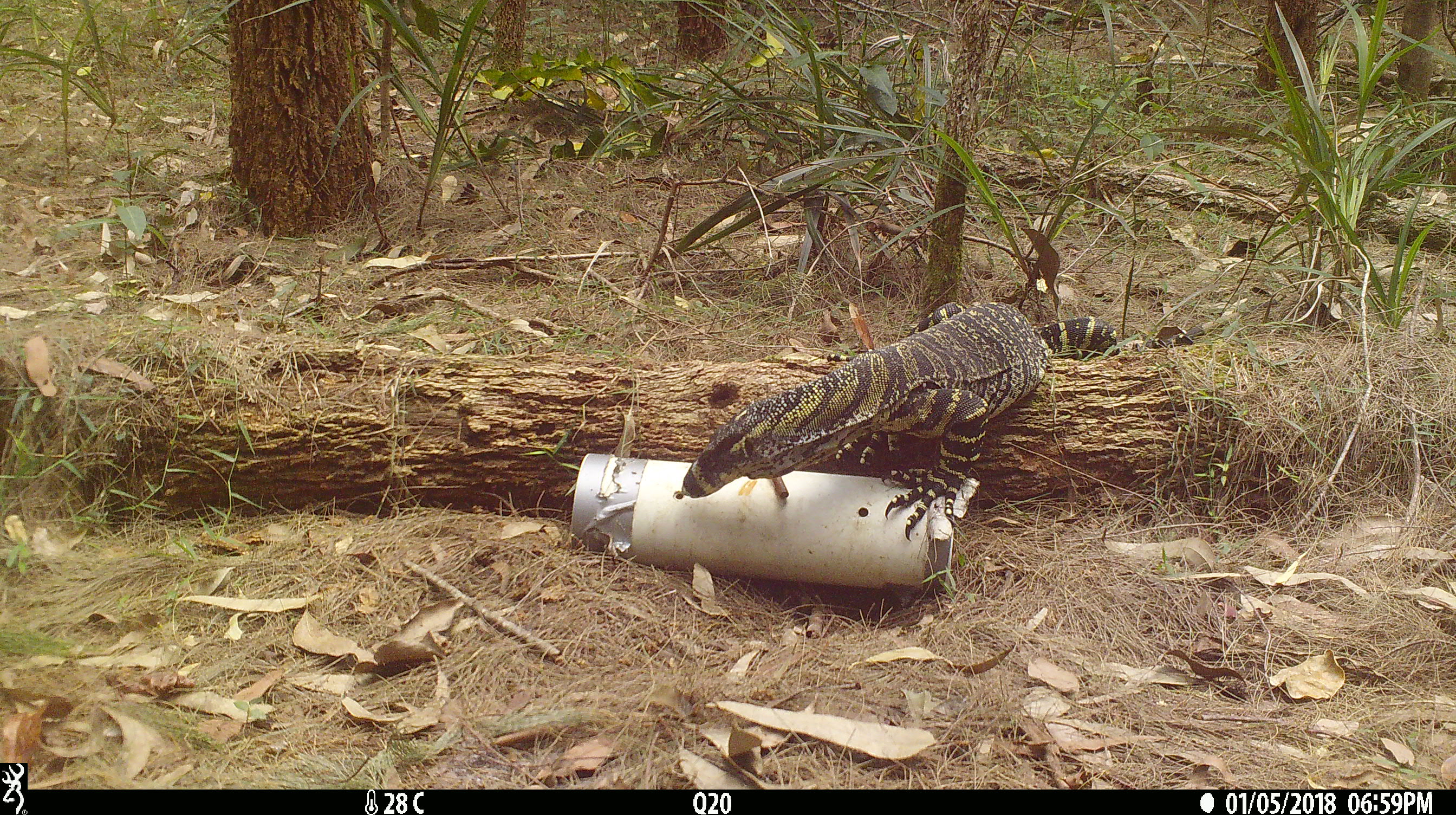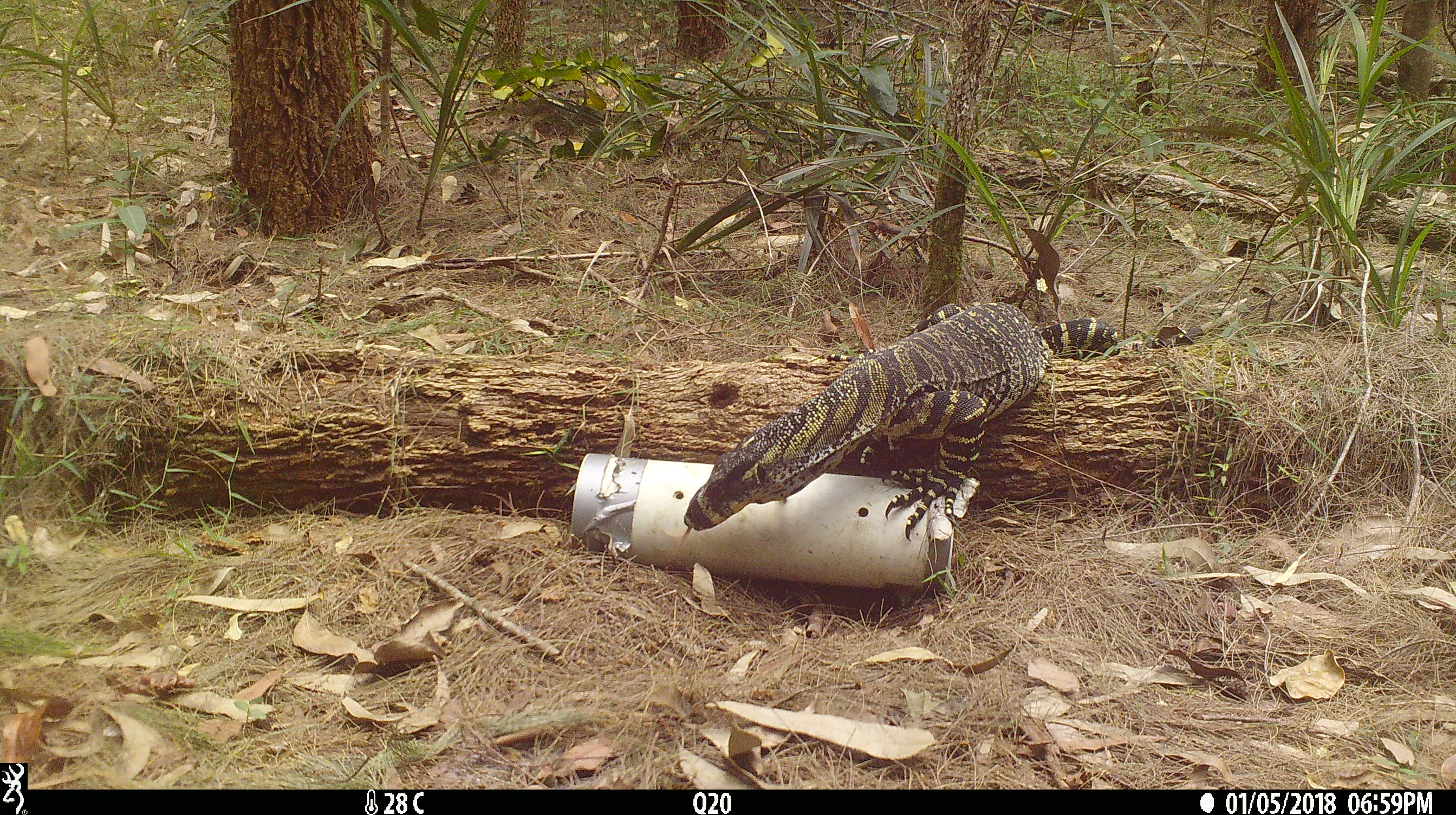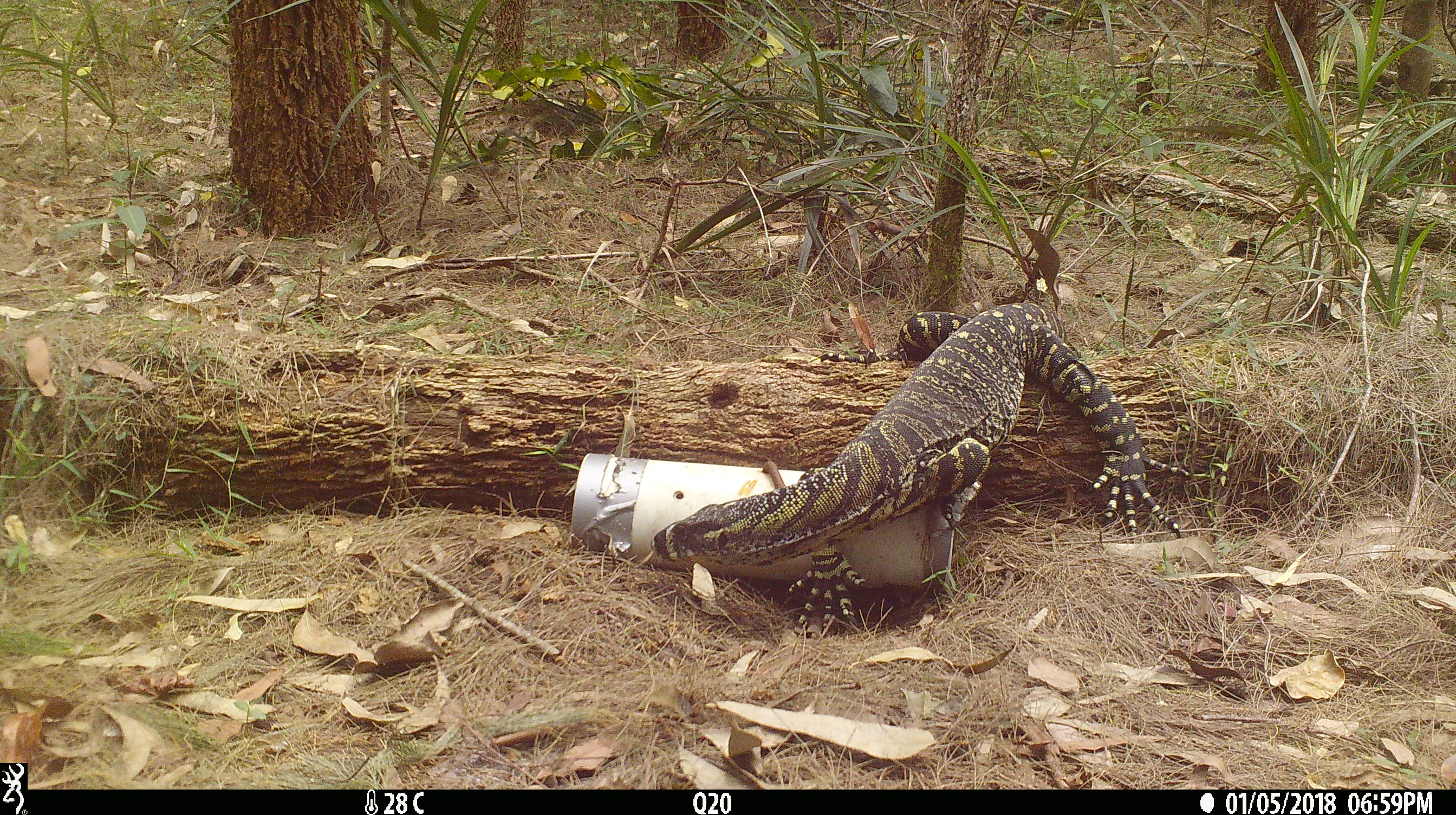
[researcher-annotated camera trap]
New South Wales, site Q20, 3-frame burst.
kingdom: Animalia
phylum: Chordata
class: Reptilia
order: Squamata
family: Varanidae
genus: Varanus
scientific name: Varanus varius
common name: lace monitor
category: goanna